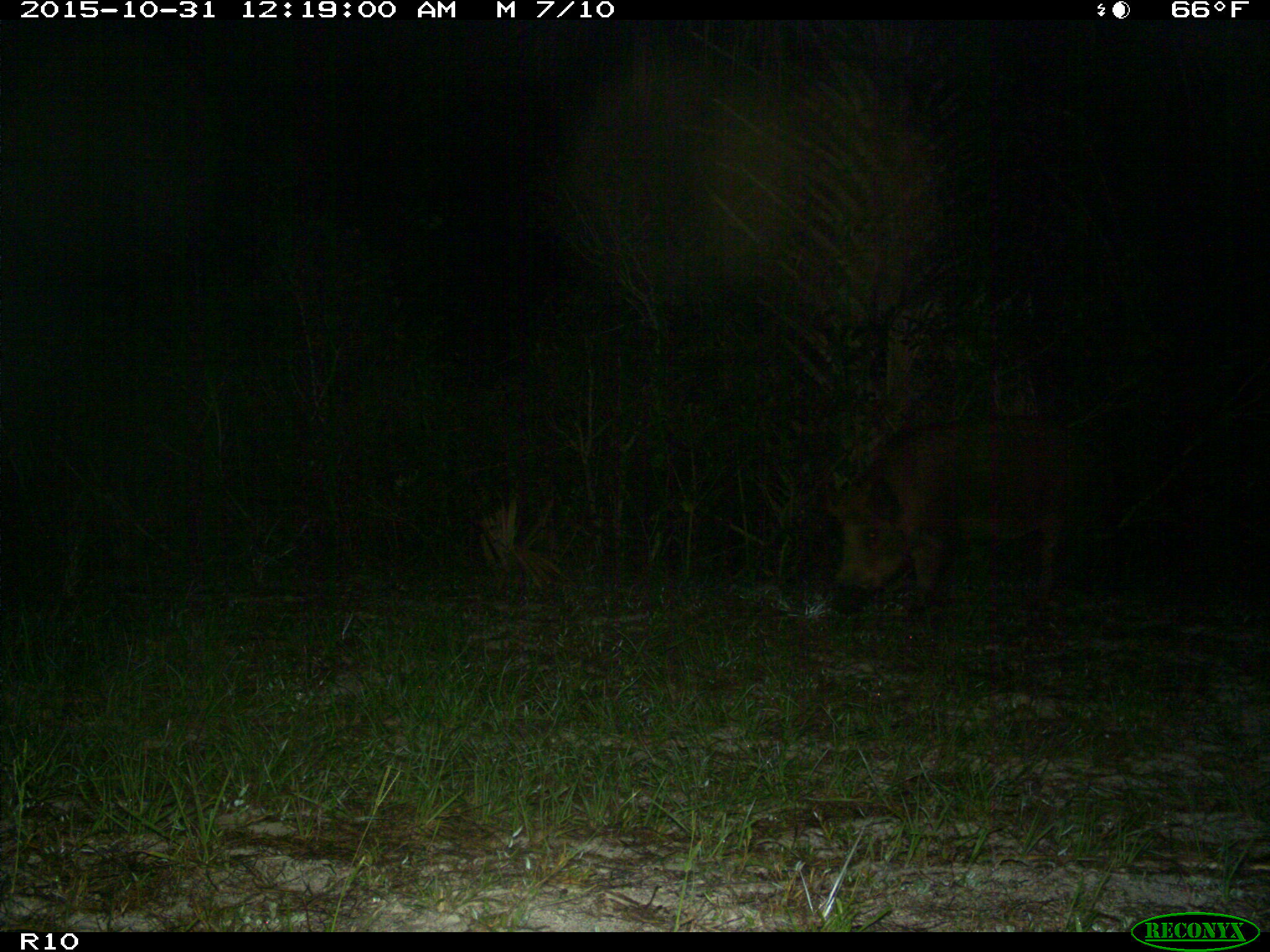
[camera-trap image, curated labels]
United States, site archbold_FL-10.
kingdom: Animalia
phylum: Chordata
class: Mammalia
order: Artiodactyla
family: Suidae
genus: Sus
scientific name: Sus scrofa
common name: wild boar